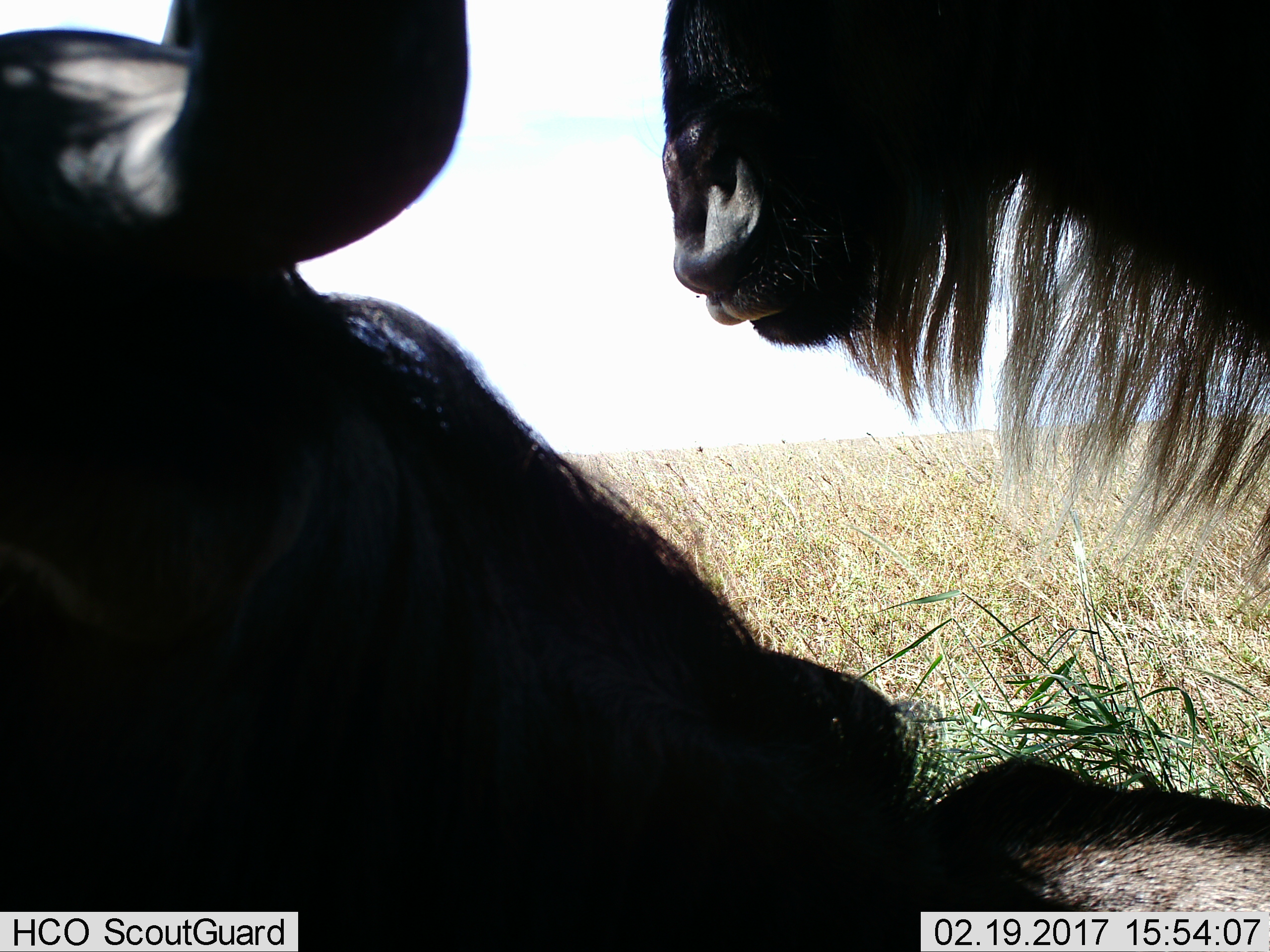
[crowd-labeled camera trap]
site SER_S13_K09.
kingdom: Animalia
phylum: Chordata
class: Mammalia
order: Artiodactyla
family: Bovidae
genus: Connochaetes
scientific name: Connochaetes taurinus taurinus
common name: blue wildebeest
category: wildebeestblue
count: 2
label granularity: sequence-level